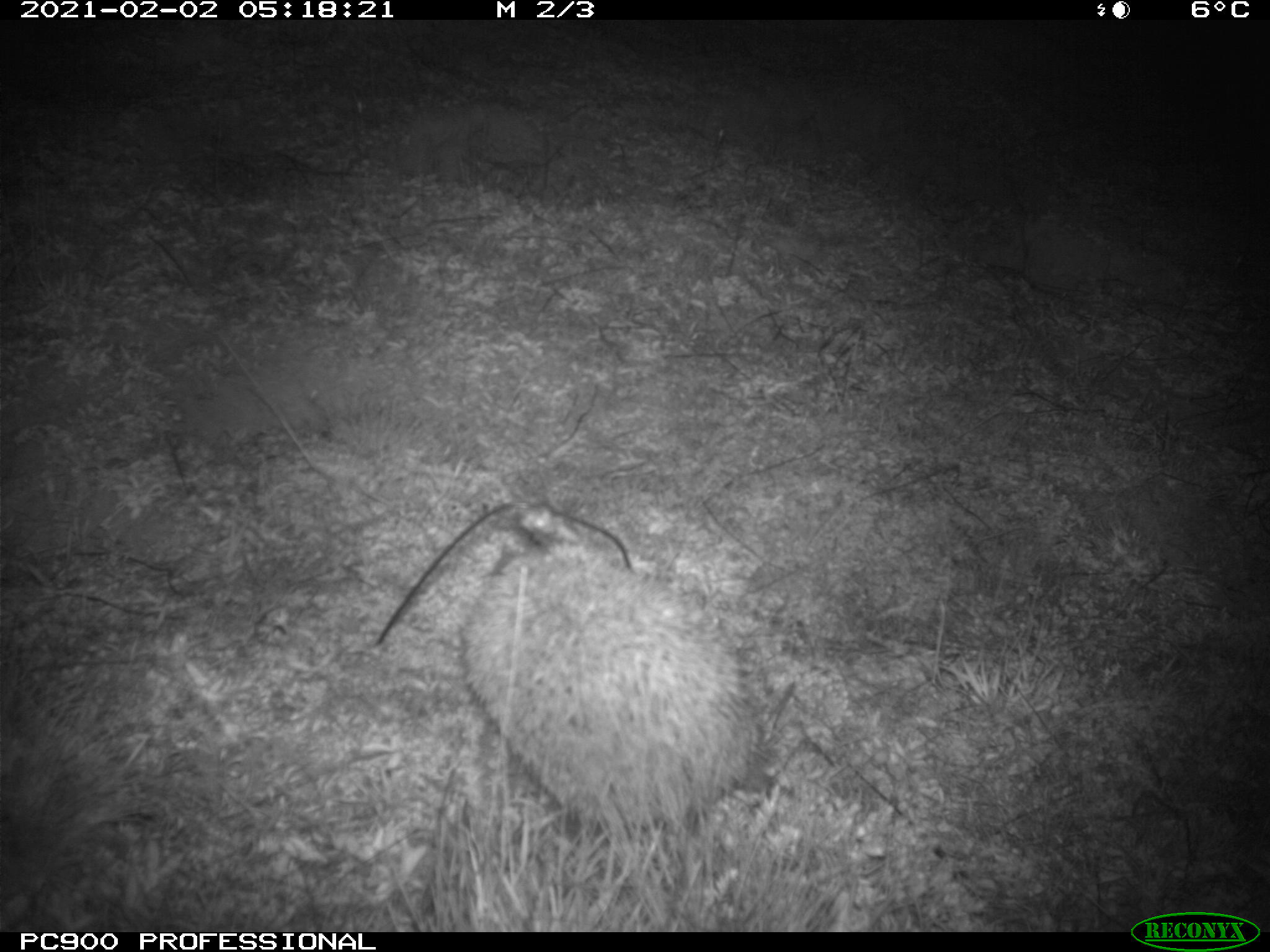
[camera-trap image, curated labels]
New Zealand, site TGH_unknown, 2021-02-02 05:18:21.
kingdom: Animalia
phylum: Chordata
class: Mammalia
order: Eulipotyphla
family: Erinaceidae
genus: Erinaceus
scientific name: Erinaceus europaeus europaeus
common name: european hedgehog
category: hedgehog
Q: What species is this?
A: Hedgehog (european hedgehog) (Erinaceus europaeus europaeus).